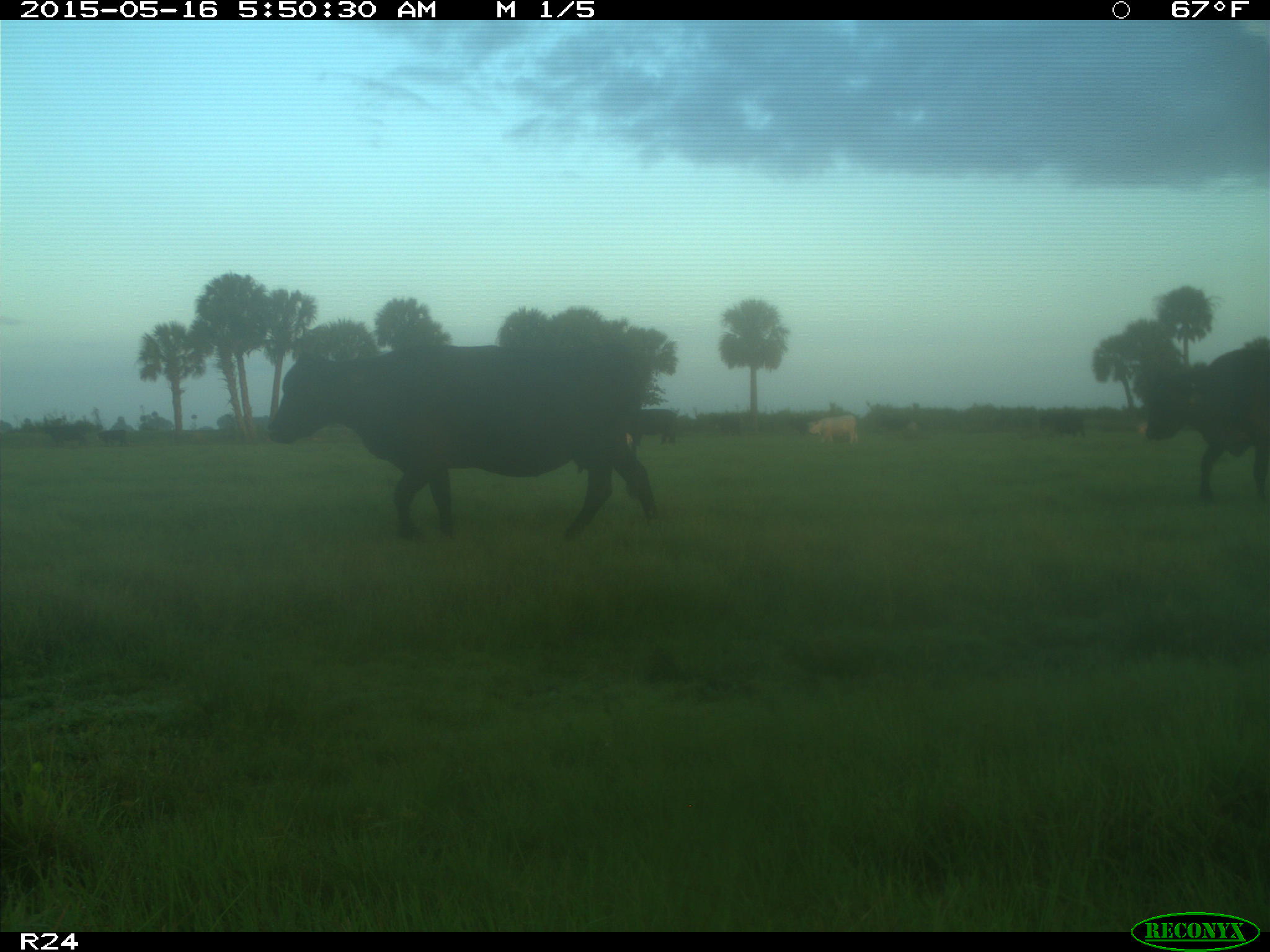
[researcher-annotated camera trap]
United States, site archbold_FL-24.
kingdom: Animalia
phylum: Chordata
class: Mammalia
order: Artiodactyla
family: Bovidae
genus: Bos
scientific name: Bos taurus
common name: domestic cow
Bos taurus (domestic cow).